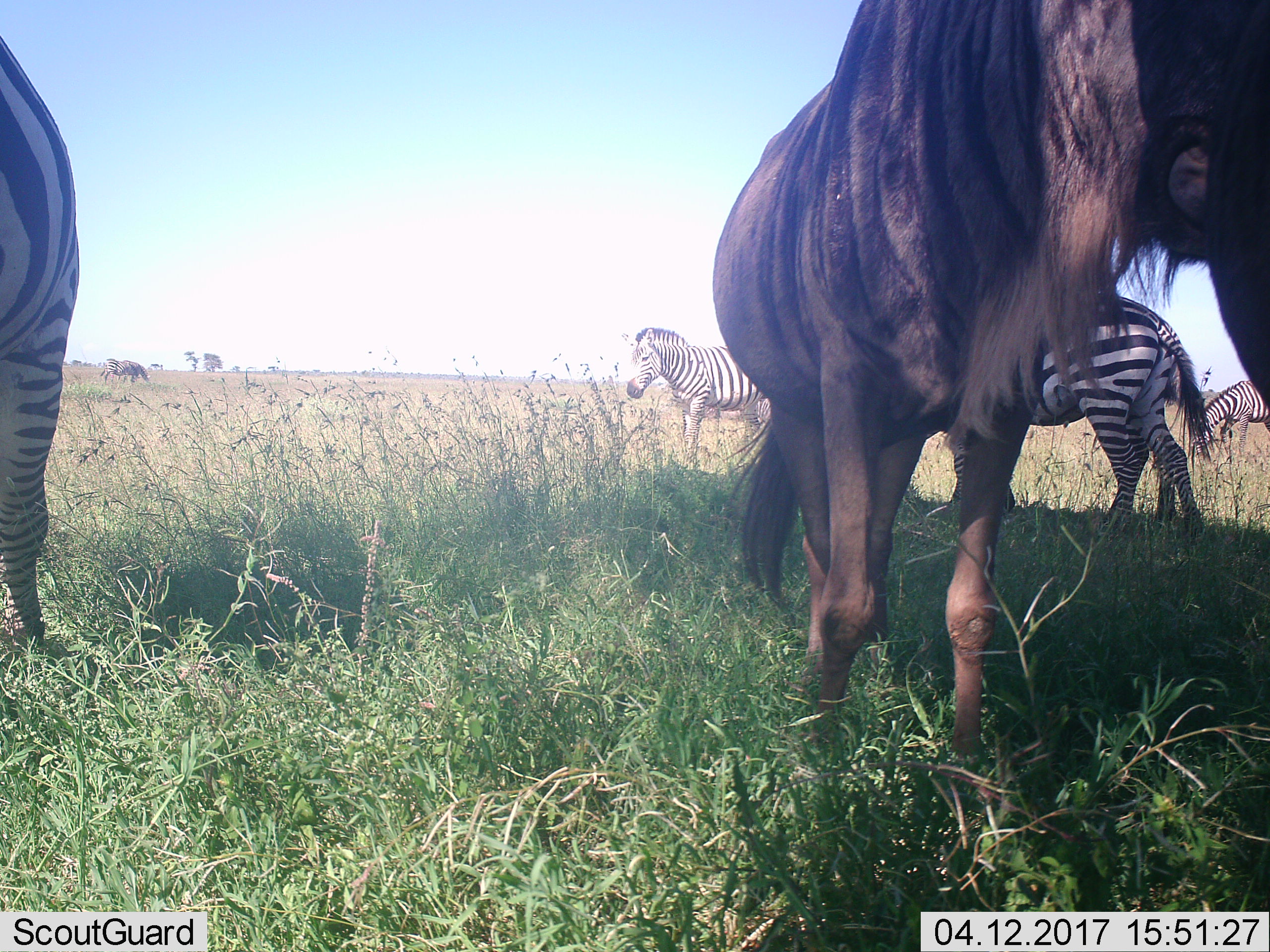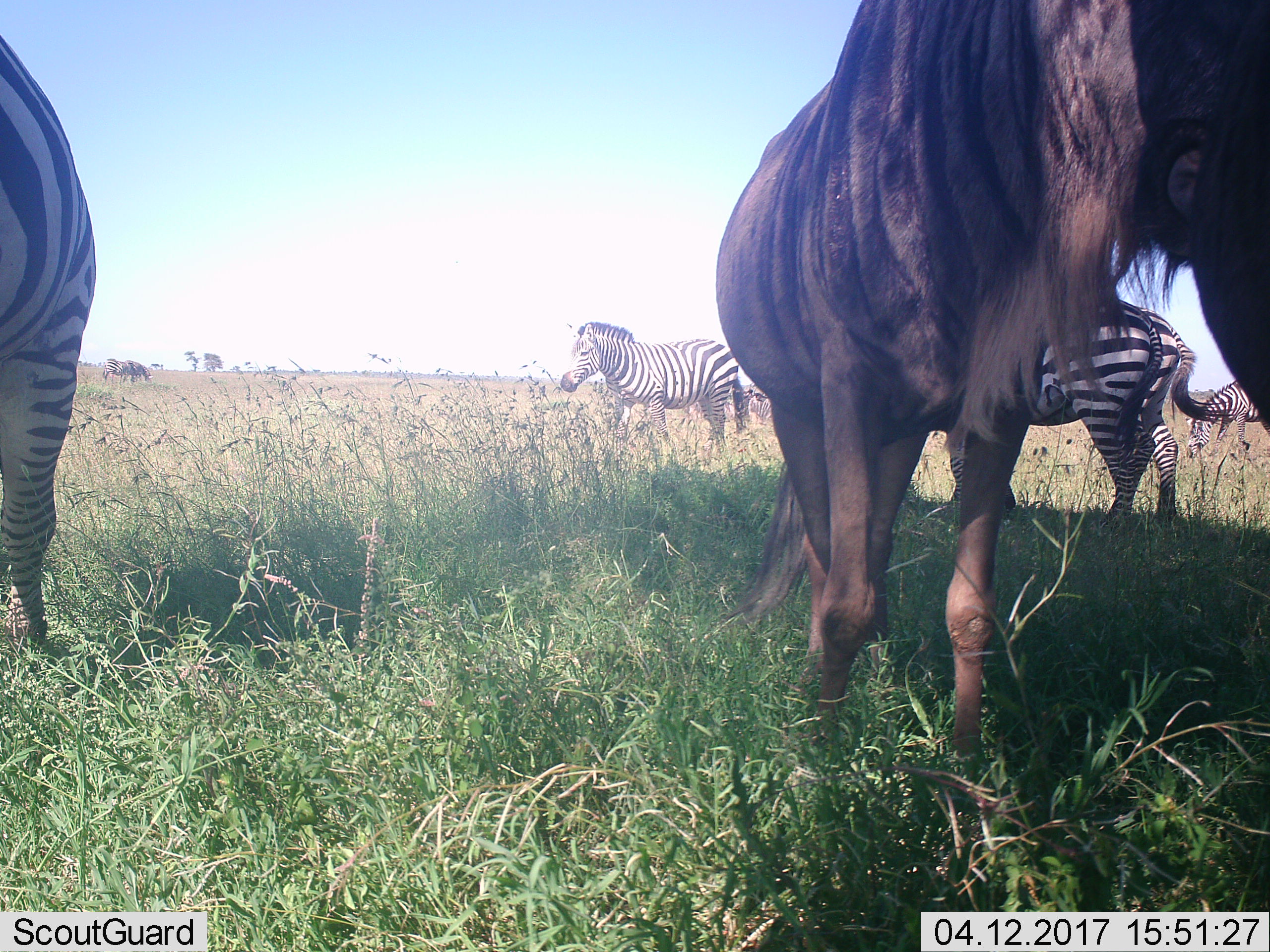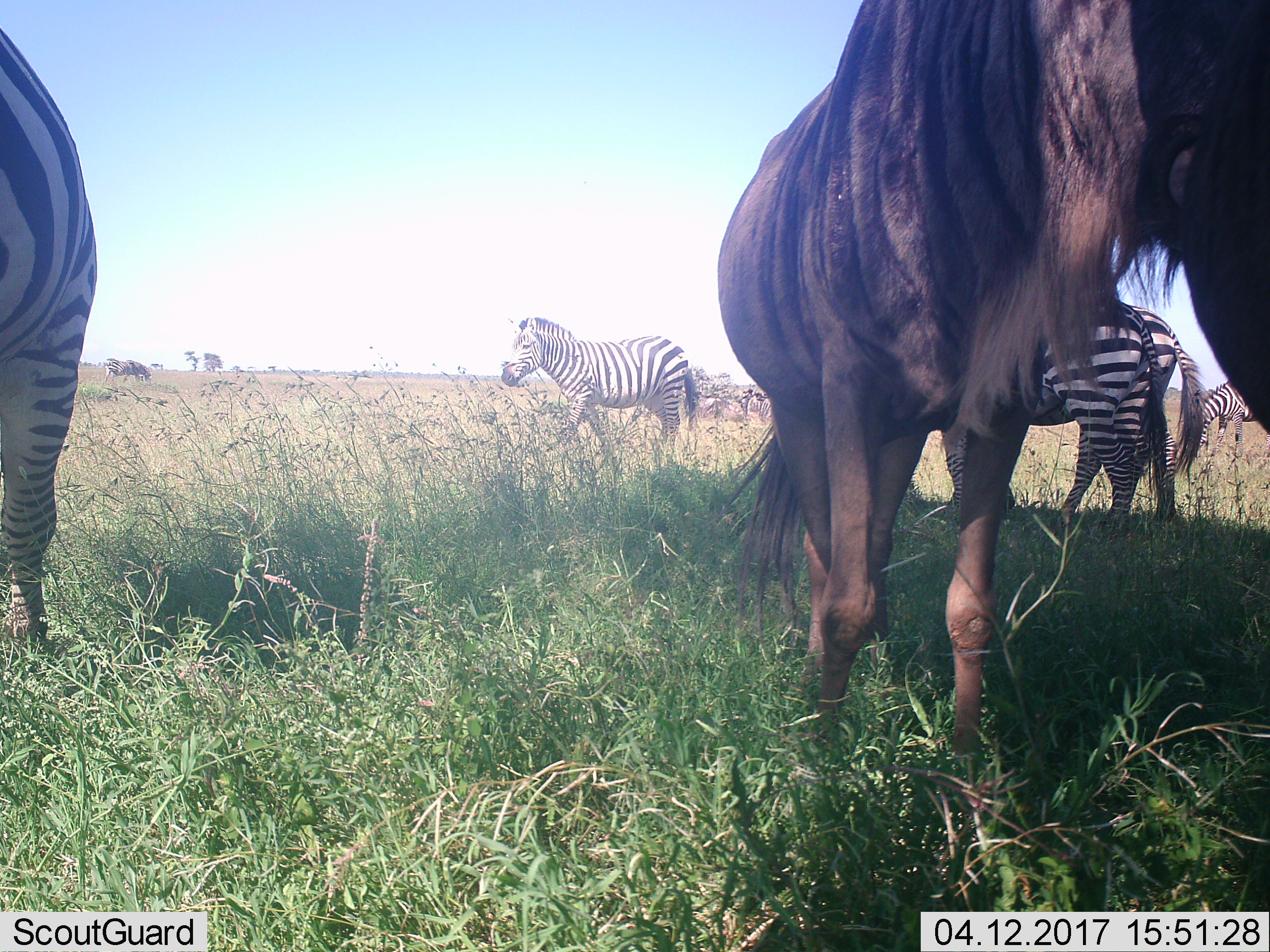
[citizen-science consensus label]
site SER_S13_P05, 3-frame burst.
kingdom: Animalia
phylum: Chordata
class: Mammalia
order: Artiodactyla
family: Bovidae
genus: Connochaetes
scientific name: Connochaetes taurinus taurinus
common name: blue wildebeest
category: wildebeestblue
Wildebeestblue (blue wildebeest) (Connochaetes taurinus taurinus), count 1. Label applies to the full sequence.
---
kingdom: Animalia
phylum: Chordata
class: Mammalia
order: Perissodactyla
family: Equidae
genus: Equus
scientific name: Equus quagga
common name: plains zebra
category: zebraplains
Zebraplains (plains zebra) (Equus quagga), count 5. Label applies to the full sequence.